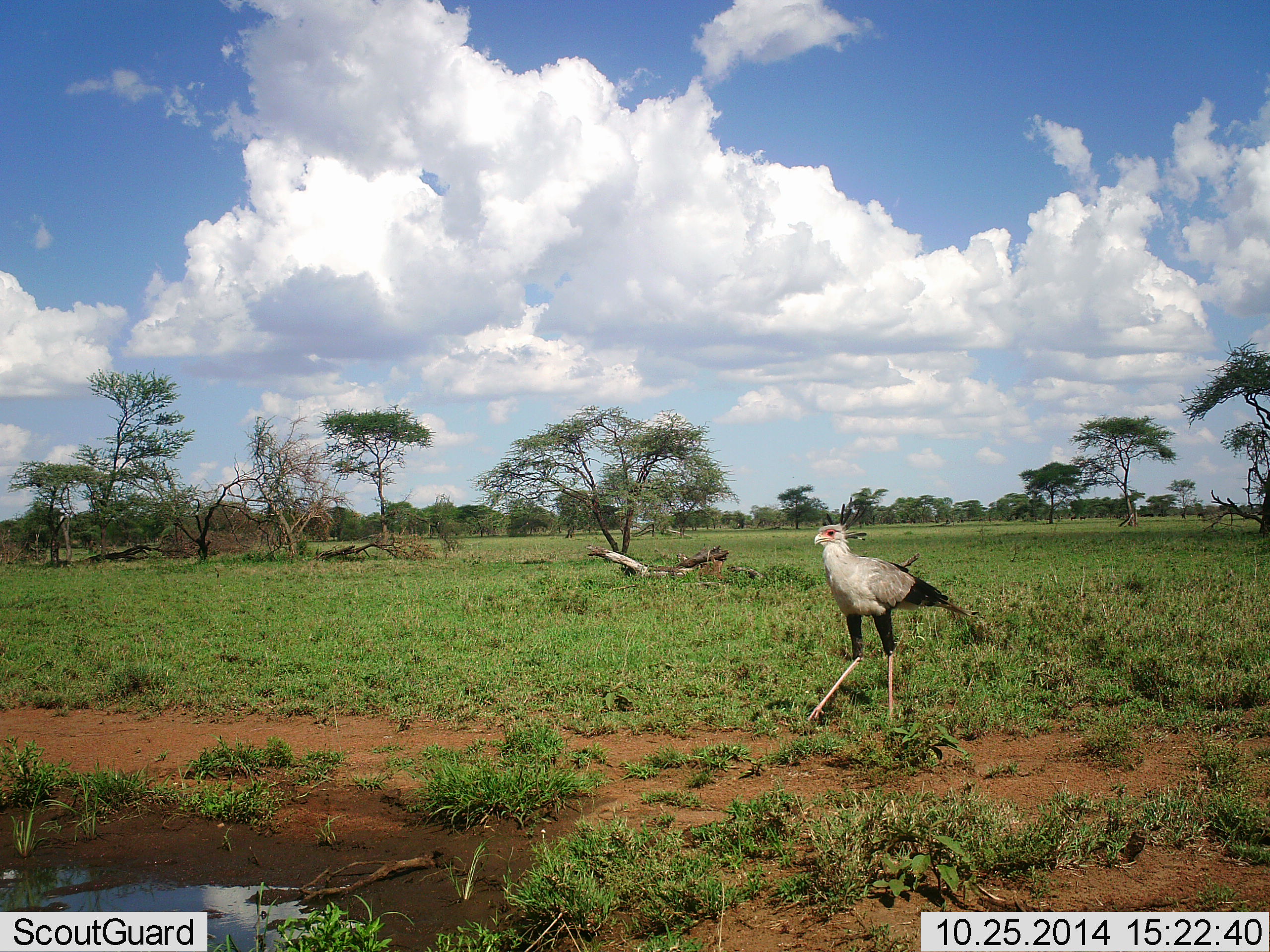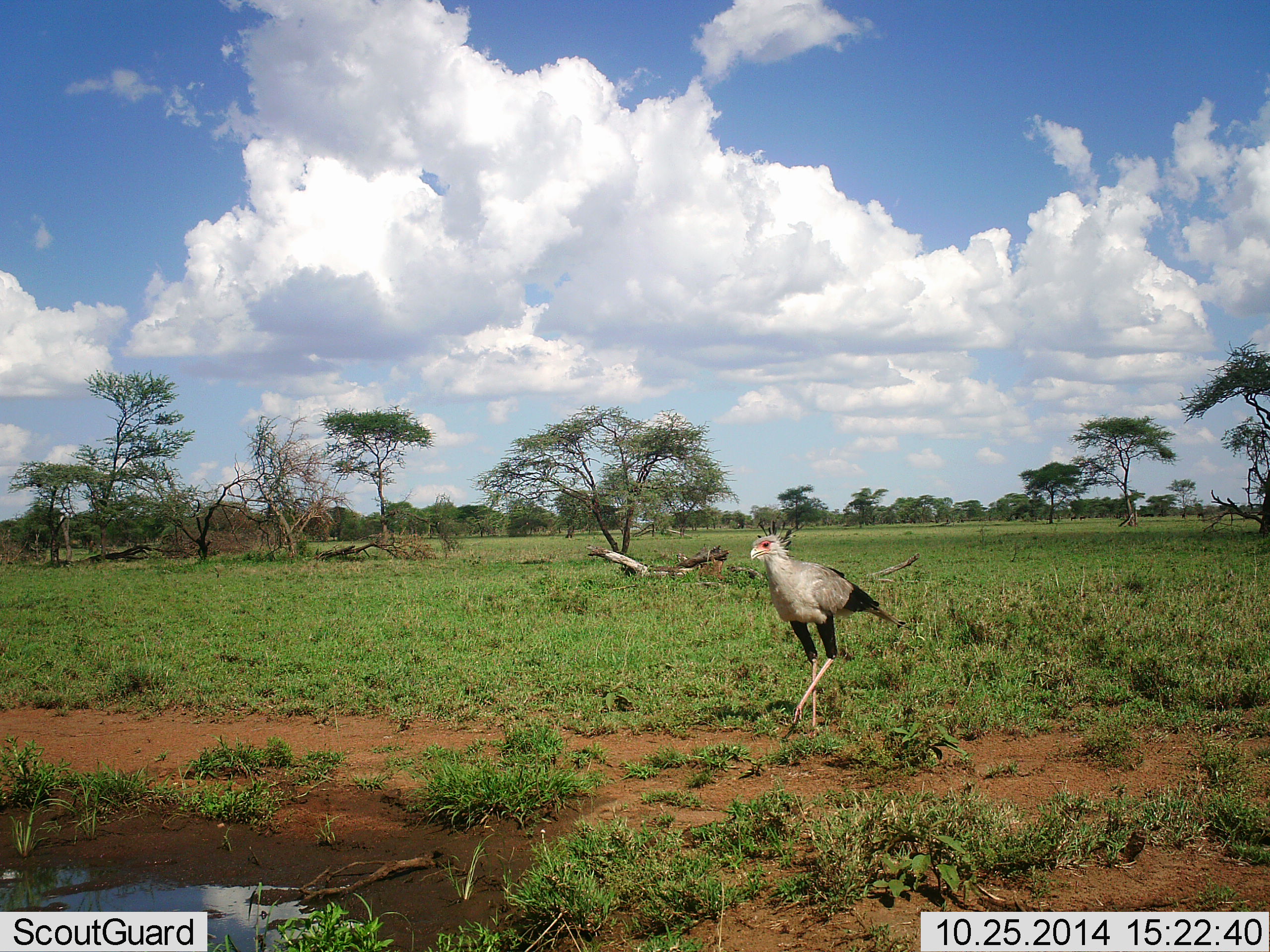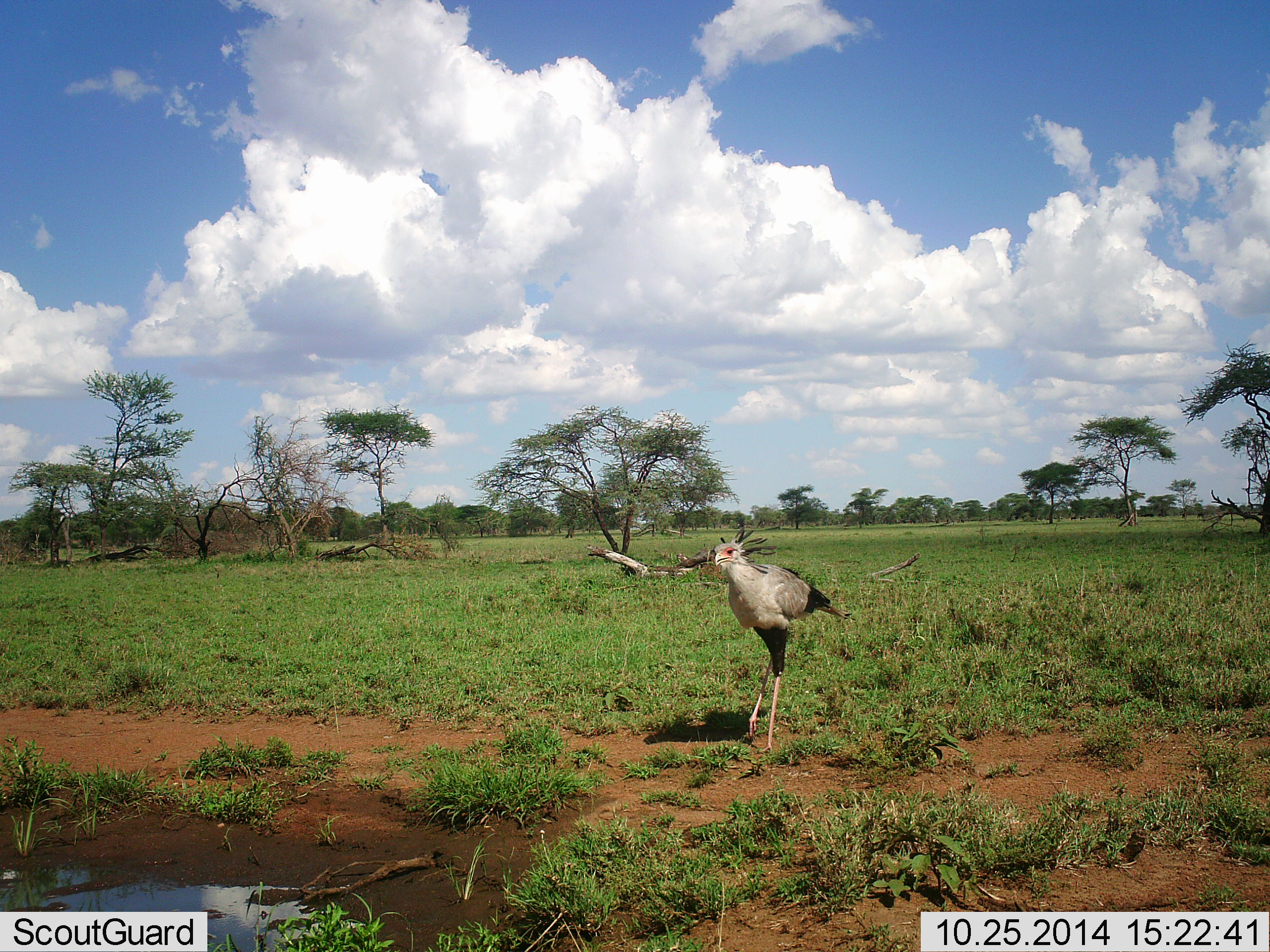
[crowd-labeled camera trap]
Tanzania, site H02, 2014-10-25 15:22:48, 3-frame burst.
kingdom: Animalia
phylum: Chordata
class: Aves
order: Accipitriformes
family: Sagittariidae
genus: Sagittarius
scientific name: Sagittarius serpentarius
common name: secretary bird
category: secretarybird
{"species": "secretarybird (secretary bird) (Sagittarius serpentarius)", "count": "1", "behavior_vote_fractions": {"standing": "0%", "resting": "0%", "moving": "100%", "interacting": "0%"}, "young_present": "0%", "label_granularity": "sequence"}